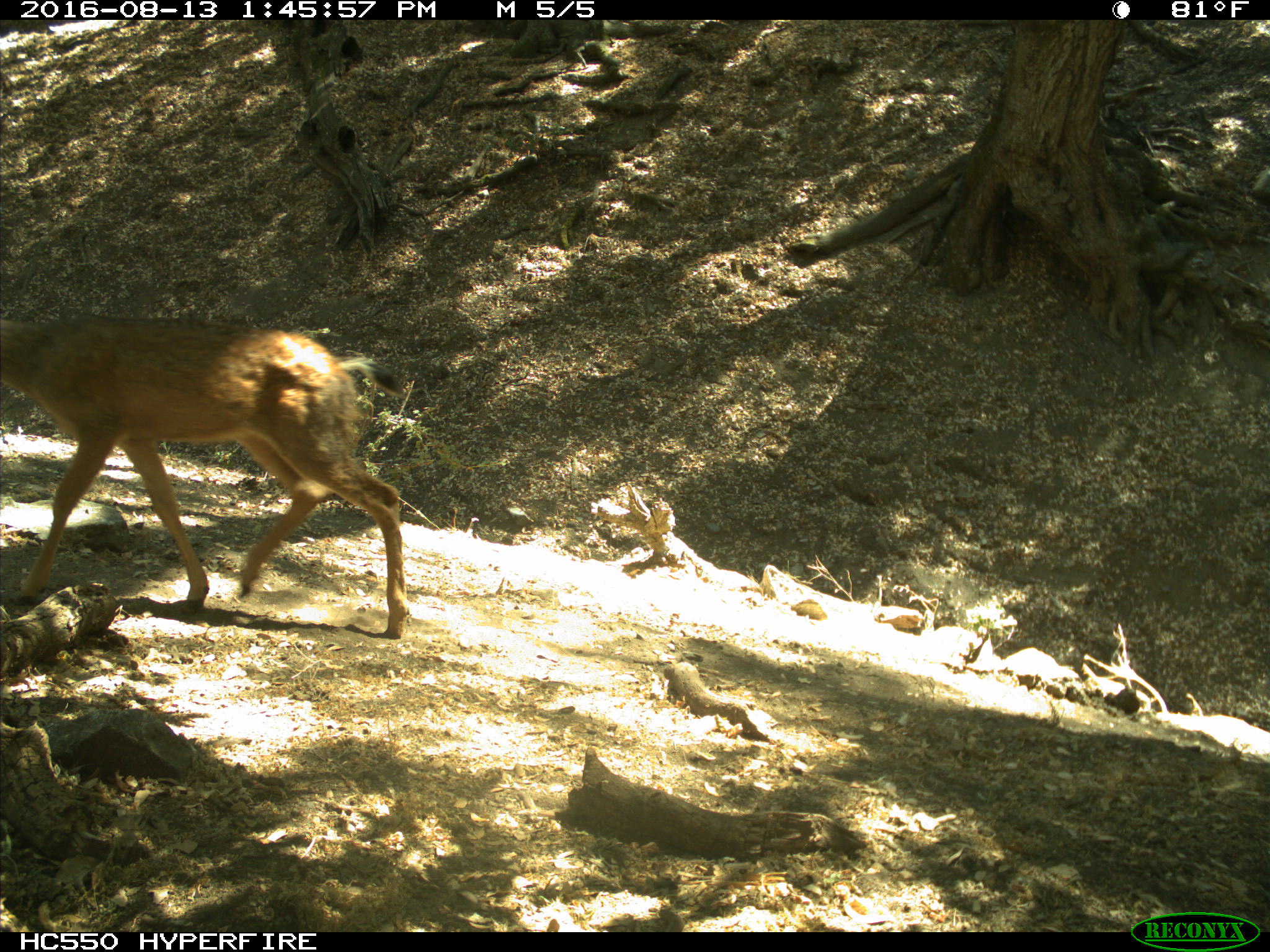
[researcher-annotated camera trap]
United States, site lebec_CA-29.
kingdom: Animalia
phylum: Chordata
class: Mammalia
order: Artiodactyla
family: Cervidae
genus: Odocoileus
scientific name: Odocoileus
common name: deer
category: unidentified deer